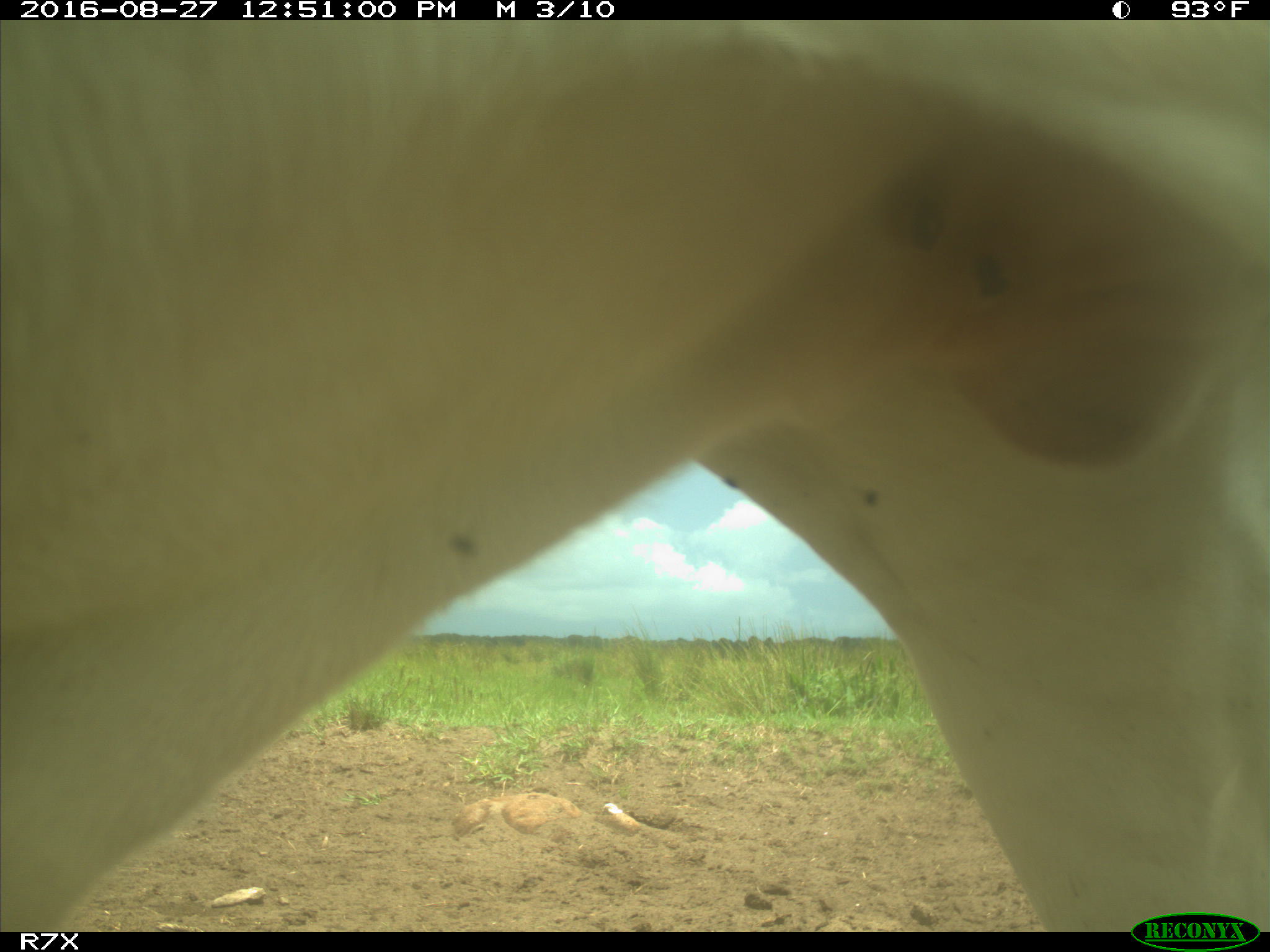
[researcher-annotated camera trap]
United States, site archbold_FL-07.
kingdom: Animalia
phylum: Chordata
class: Mammalia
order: Artiodactyla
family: Bovidae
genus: Bos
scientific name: Bos taurus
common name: domestic cow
Bos taurus (domestic cow).